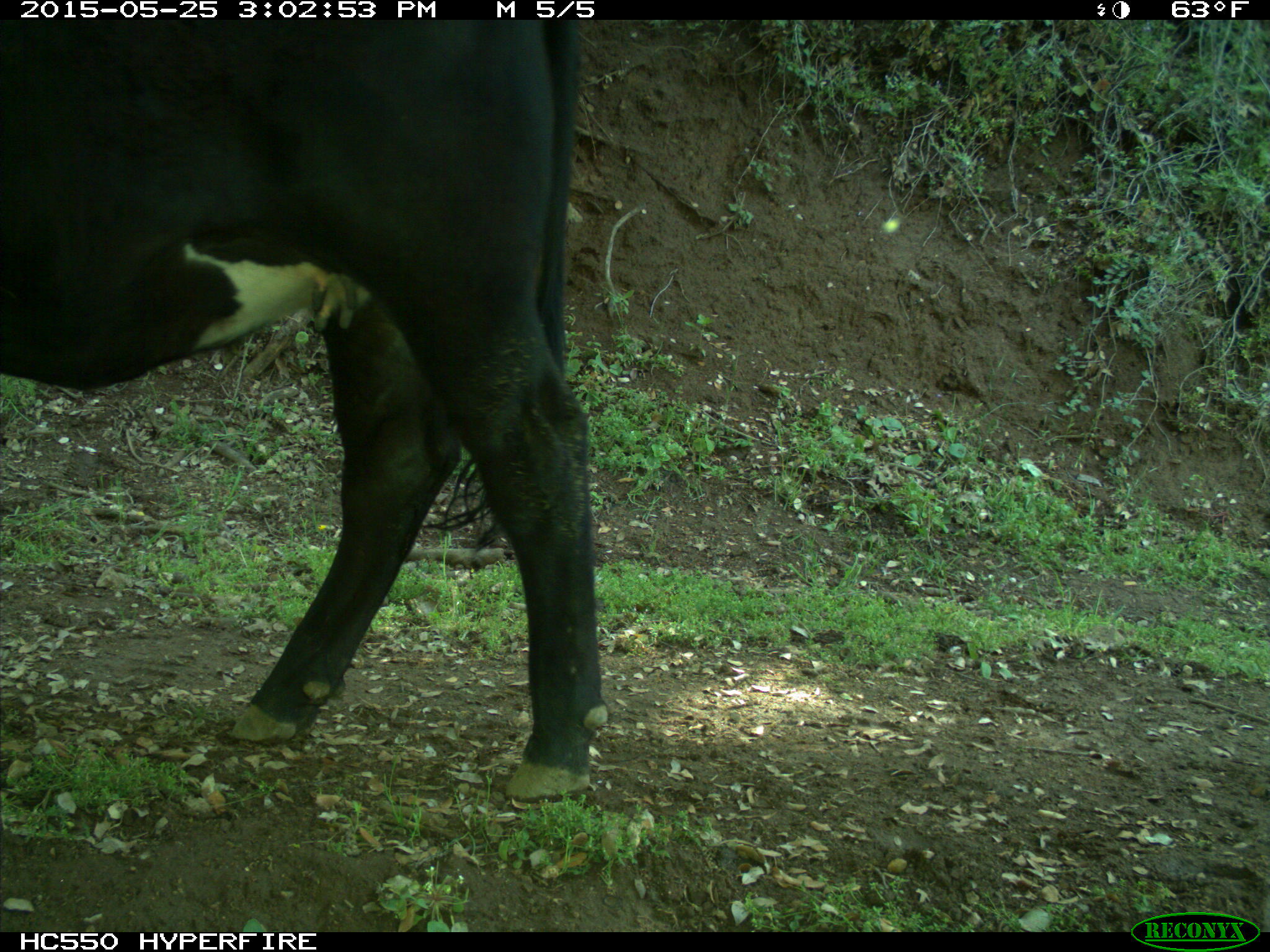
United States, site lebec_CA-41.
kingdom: Animalia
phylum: Chordata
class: Mammalia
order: Artiodactyla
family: Bovidae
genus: Bos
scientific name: Bos taurus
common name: domestic cow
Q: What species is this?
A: Bos taurus (domestic cow).